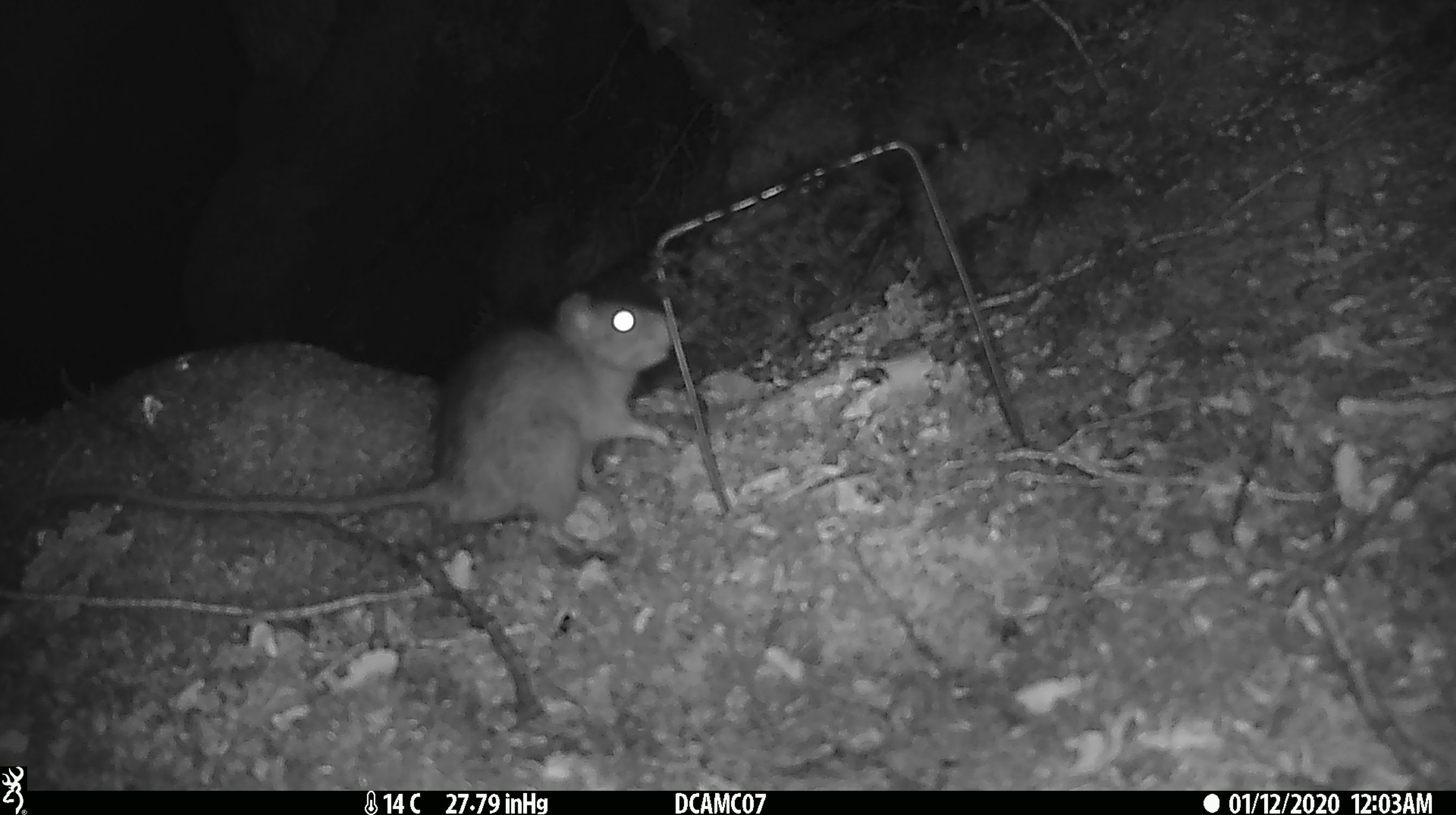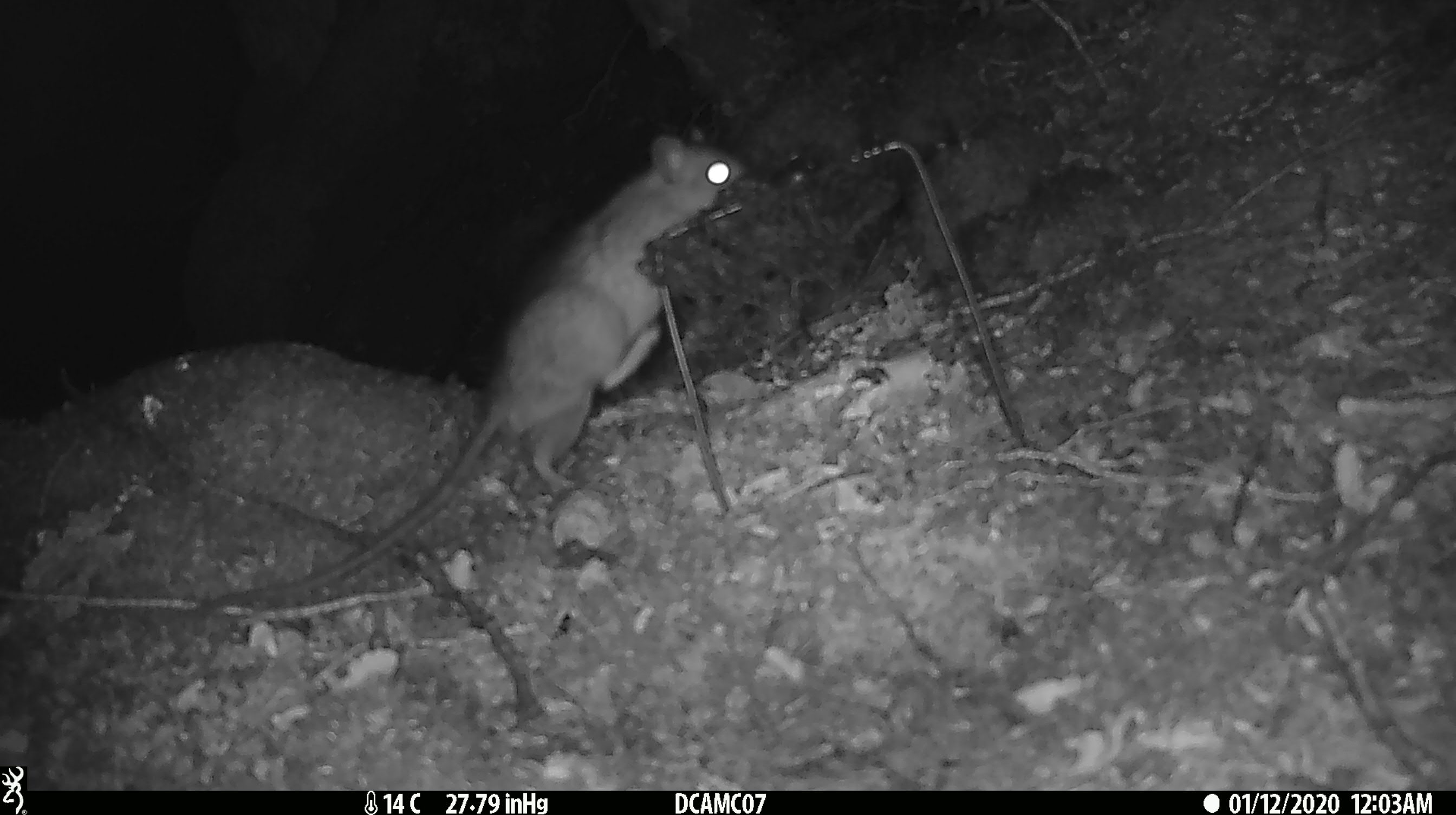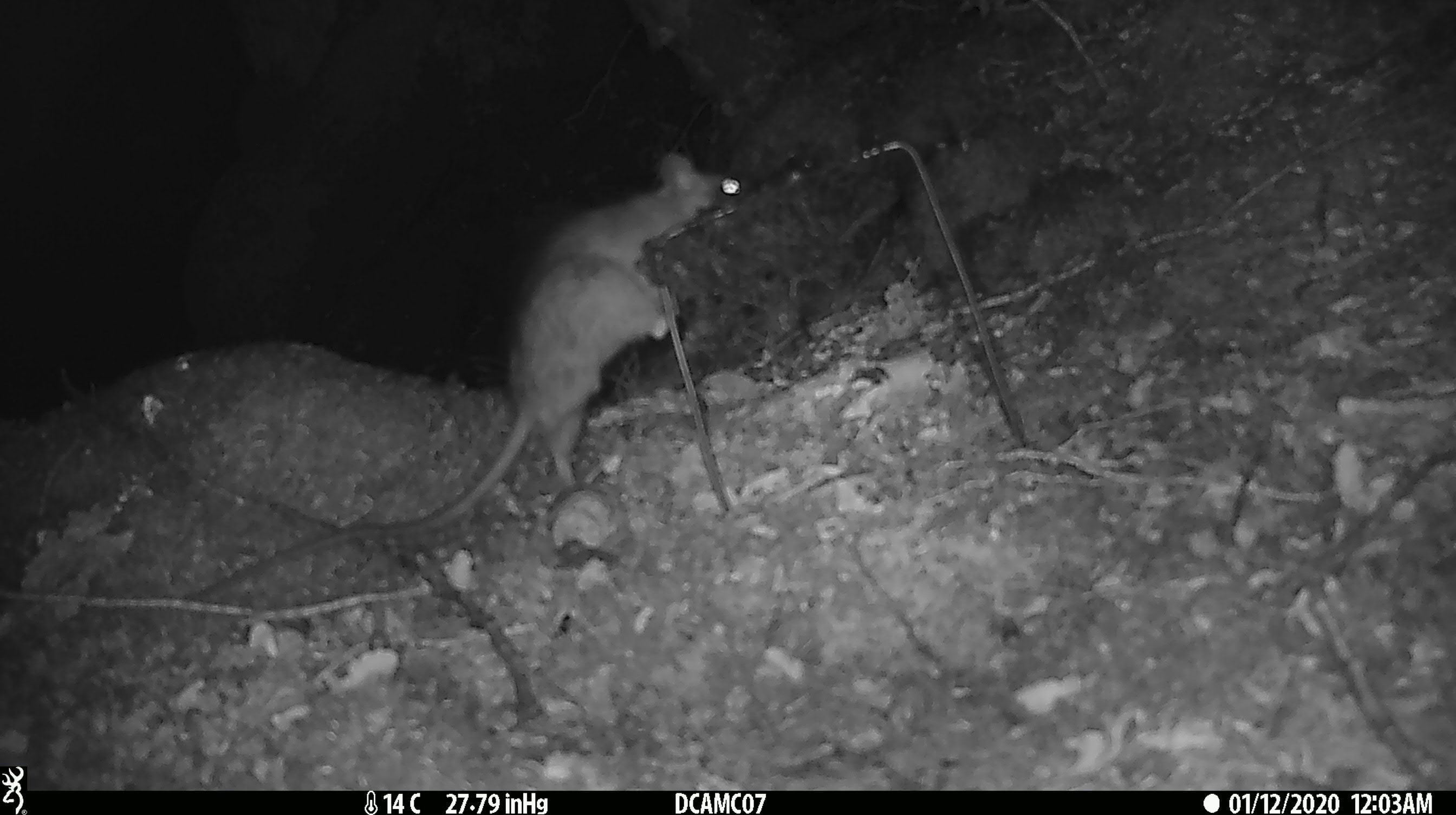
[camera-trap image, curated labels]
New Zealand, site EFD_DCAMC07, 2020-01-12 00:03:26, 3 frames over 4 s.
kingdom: Animalia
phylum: Chordata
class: Mammalia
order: Rodentia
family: Muridae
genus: Rattus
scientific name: Rattus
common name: rat